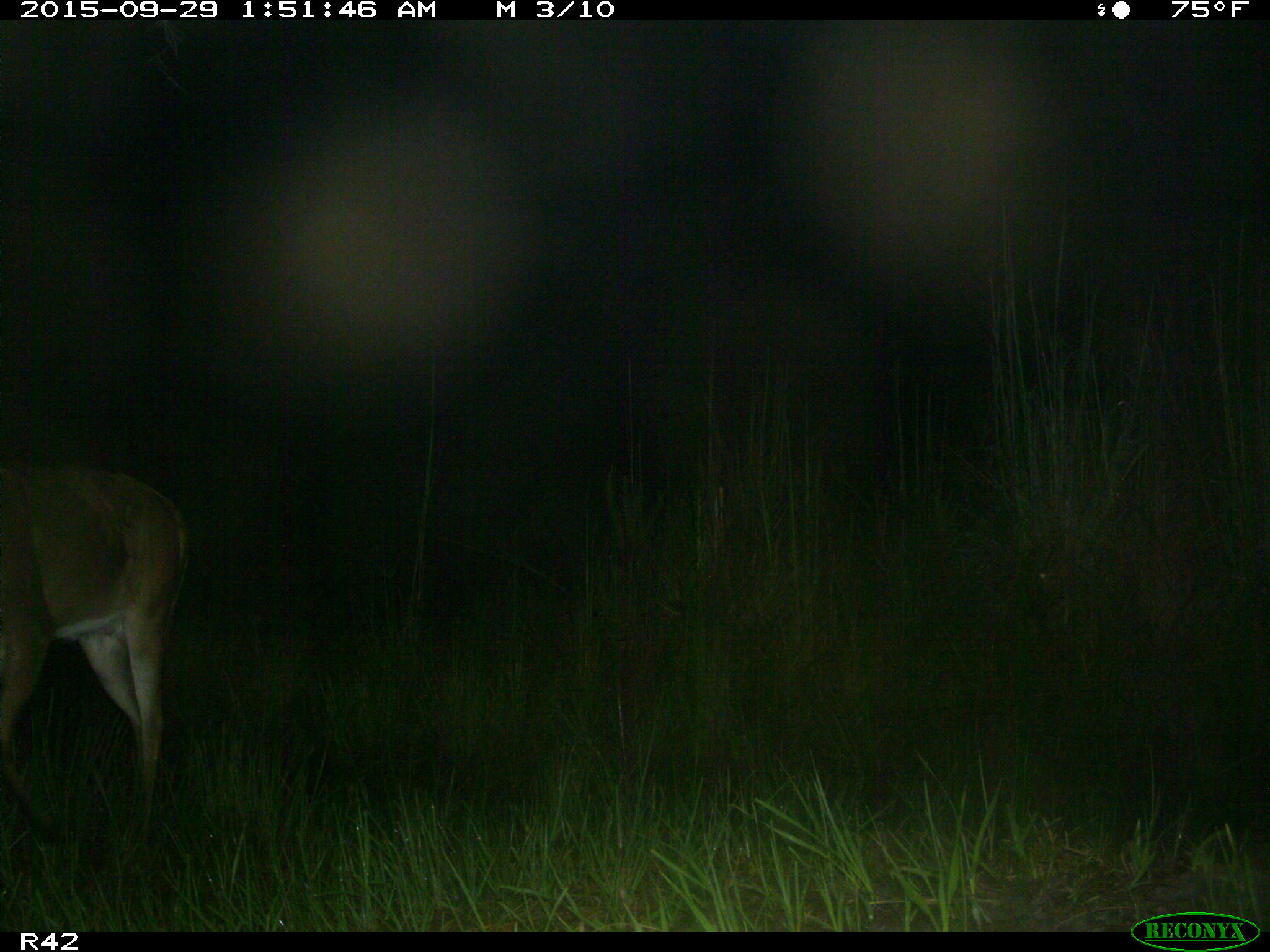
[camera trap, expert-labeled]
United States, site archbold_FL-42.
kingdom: Animalia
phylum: Chordata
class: Mammalia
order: Artiodactyla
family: Cervidae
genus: Odocoileus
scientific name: Odocoileus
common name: deer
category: unidentified deer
Unidentified deer (deer) (Odocoileus).